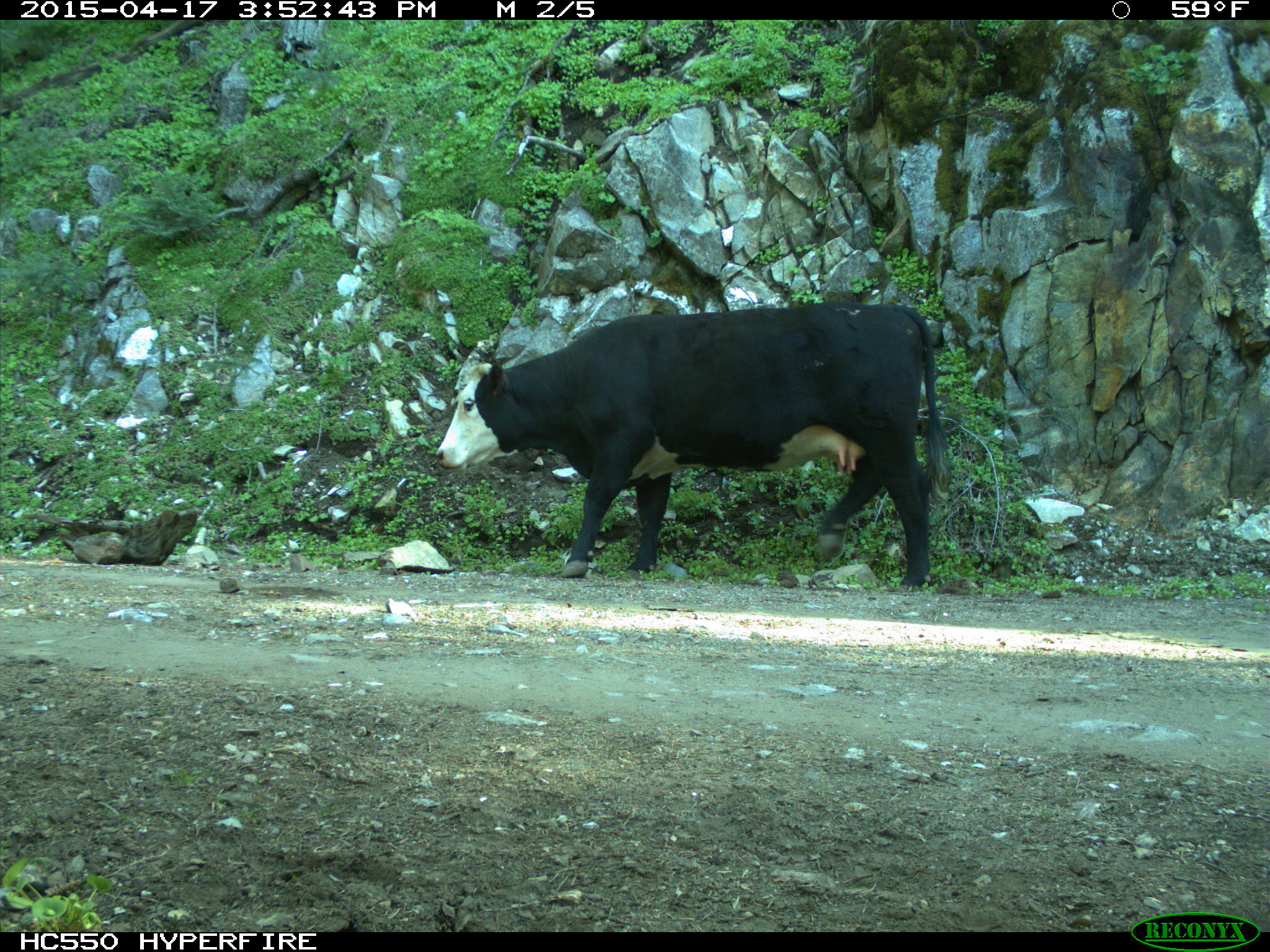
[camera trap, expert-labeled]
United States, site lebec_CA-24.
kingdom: Animalia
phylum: Chordata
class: Mammalia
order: Artiodactyla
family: Bovidae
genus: Bos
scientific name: Bos taurus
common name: domestic cow